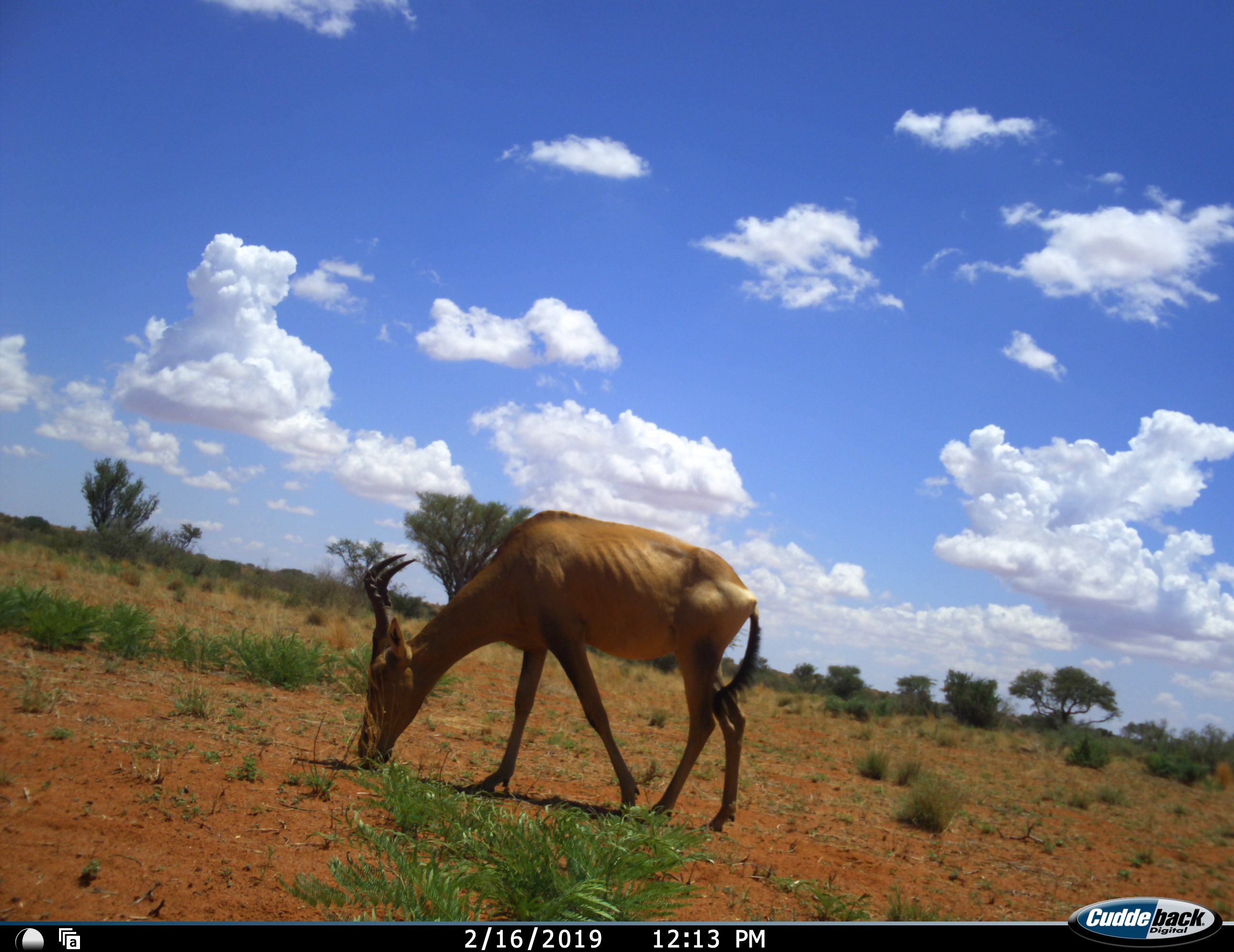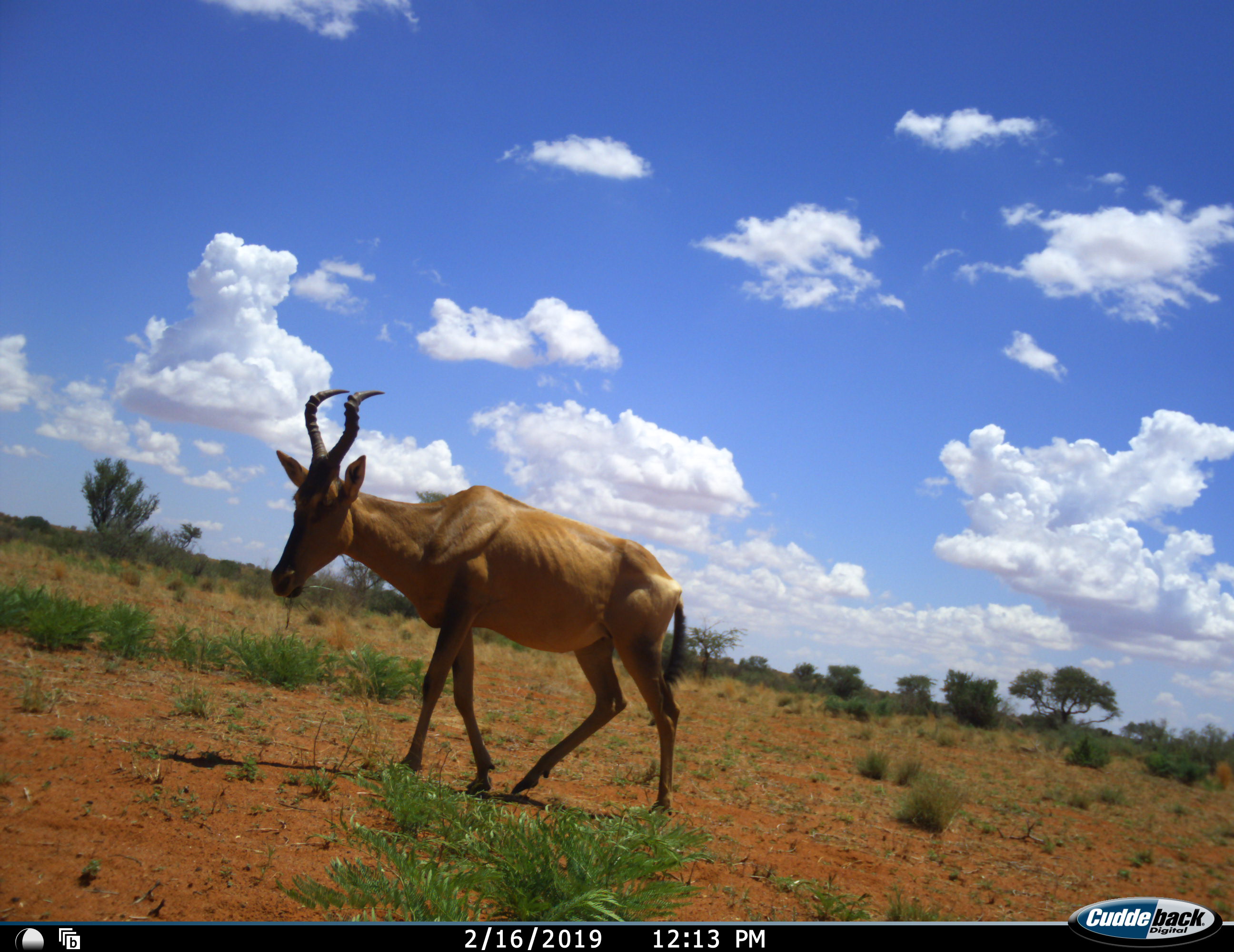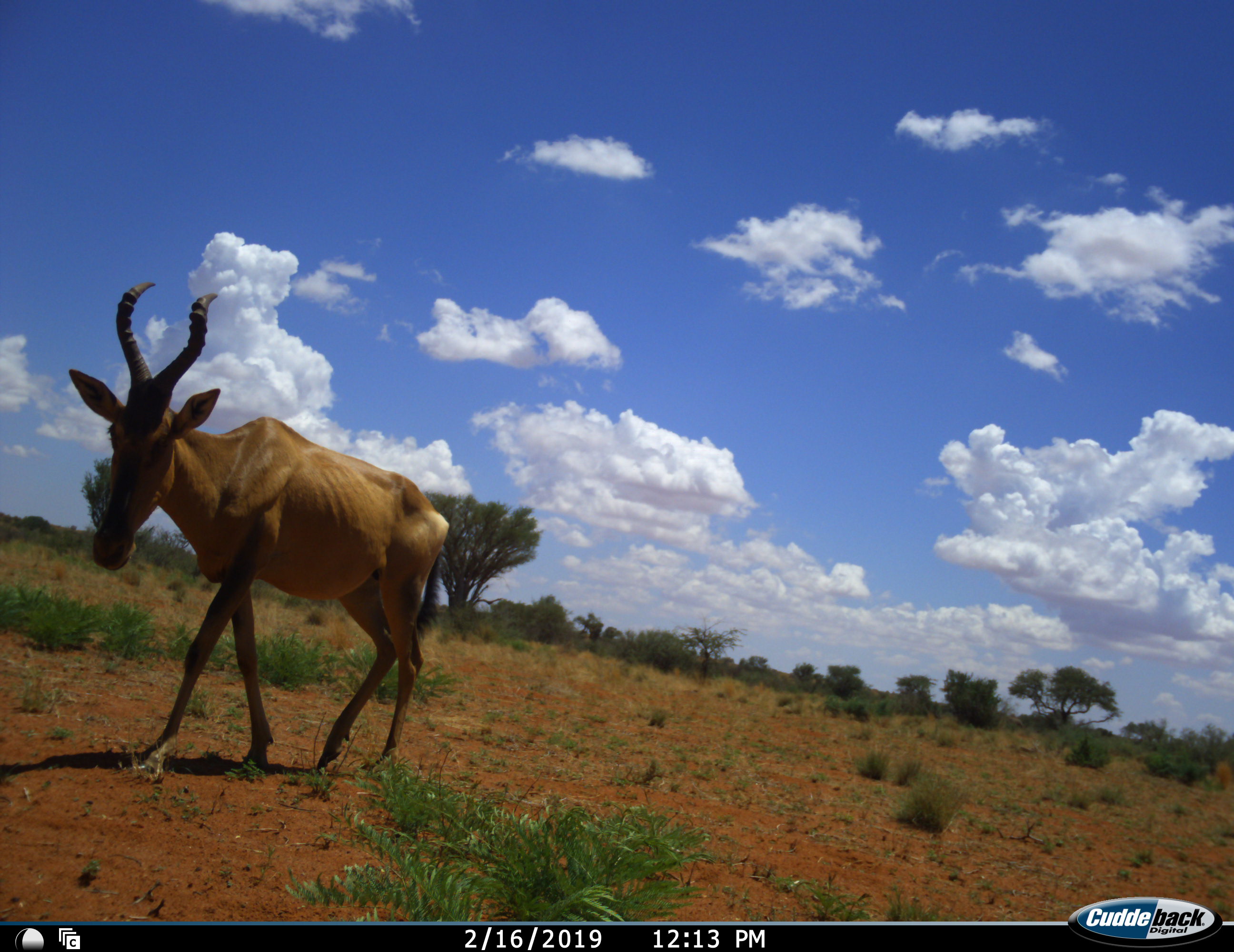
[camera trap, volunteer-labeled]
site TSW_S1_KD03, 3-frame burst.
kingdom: Animalia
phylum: Chordata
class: Mammalia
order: Artiodactyla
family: Bovidae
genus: Alcelaphus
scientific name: Alcelaphus buselaphus caama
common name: red hartebeest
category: hartebeestred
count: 1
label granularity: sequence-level